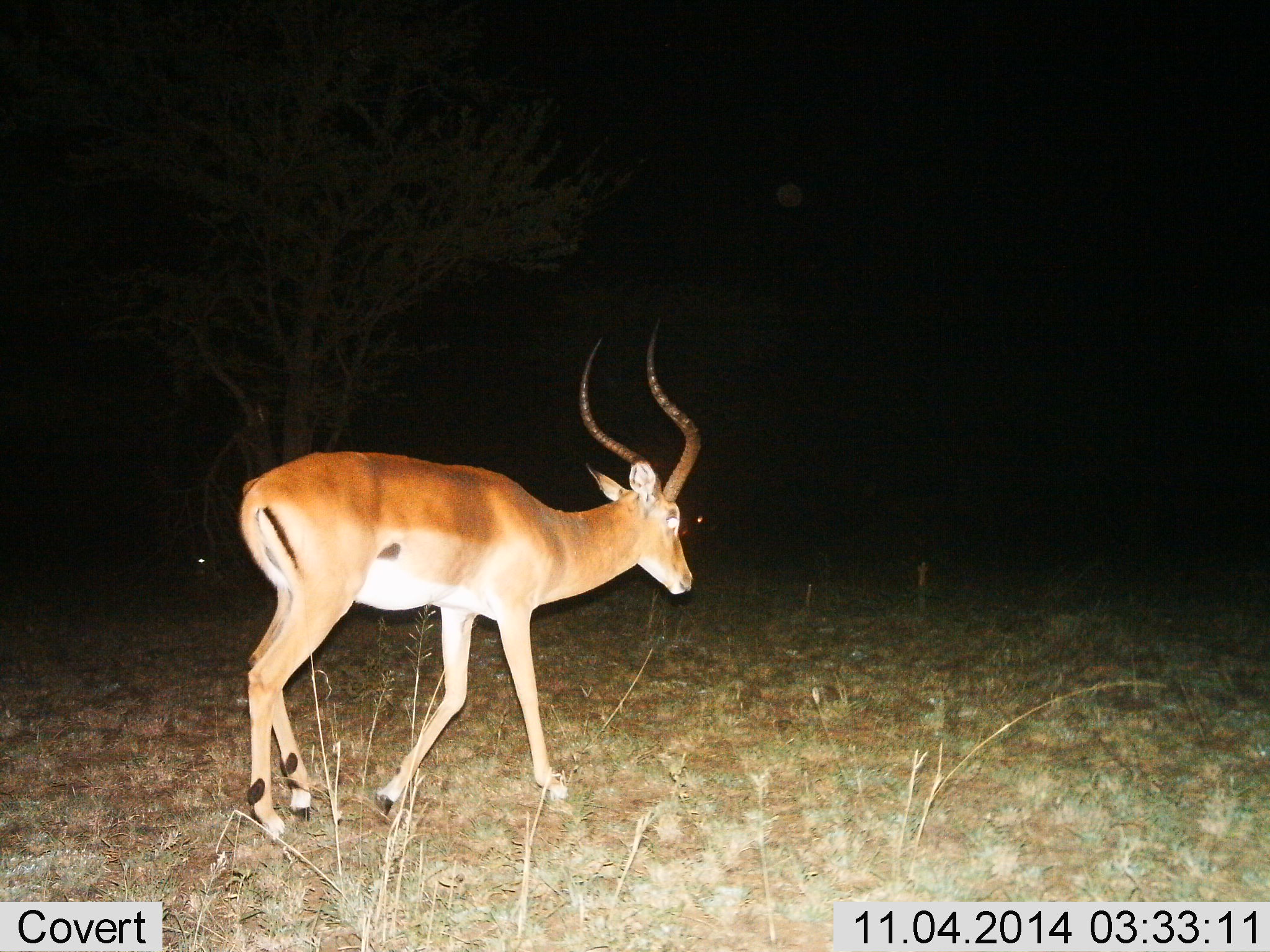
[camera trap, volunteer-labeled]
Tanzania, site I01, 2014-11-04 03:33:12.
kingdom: Animalia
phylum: Chordata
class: Mammalia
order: Artiodactyla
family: Bovidae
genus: Aepyceros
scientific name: Aepyceros melampus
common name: impala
Impala (Aepyceros melampus), count 1. Behavior (volunteer vote fractions): standing 20%, resting 0%, moving 80%, interacting 0%. Young present (vote fraction): 0%. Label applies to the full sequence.